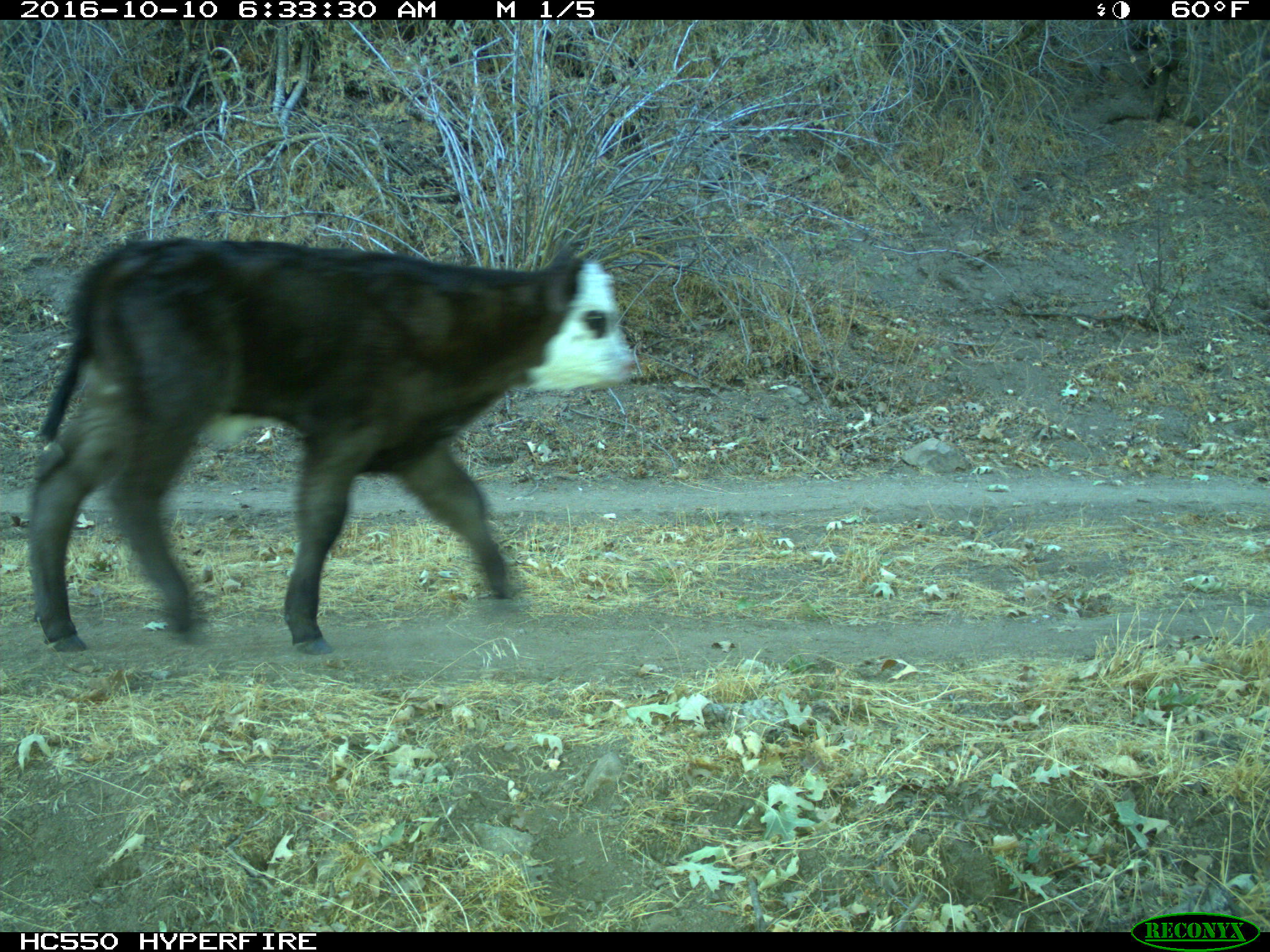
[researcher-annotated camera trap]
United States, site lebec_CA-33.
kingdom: Animalia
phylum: Chordata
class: Mammalia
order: Artiodactyla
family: Bovidae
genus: Bos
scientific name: Bos taurus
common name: domestic cow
Bos taurus (domestic cow).